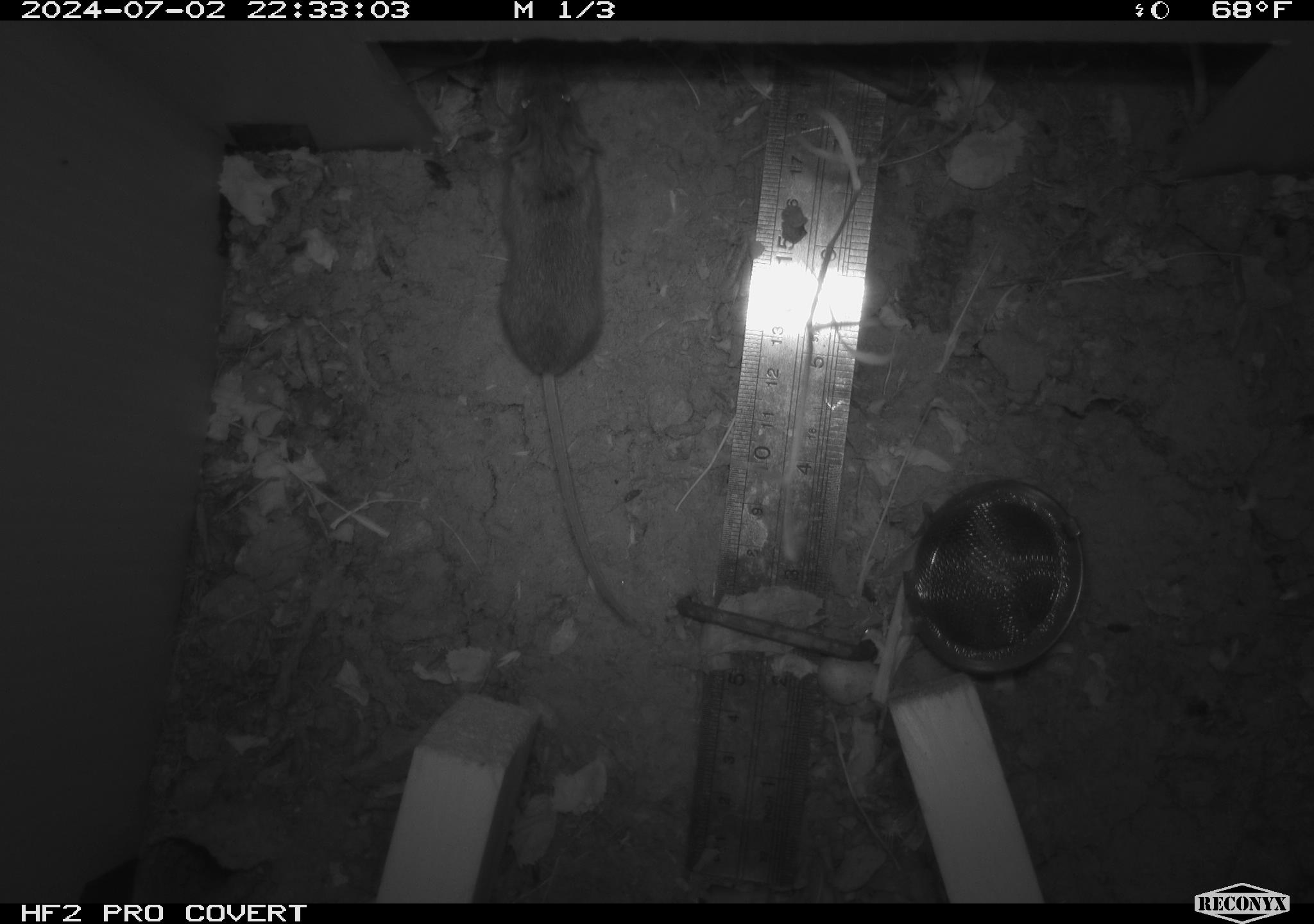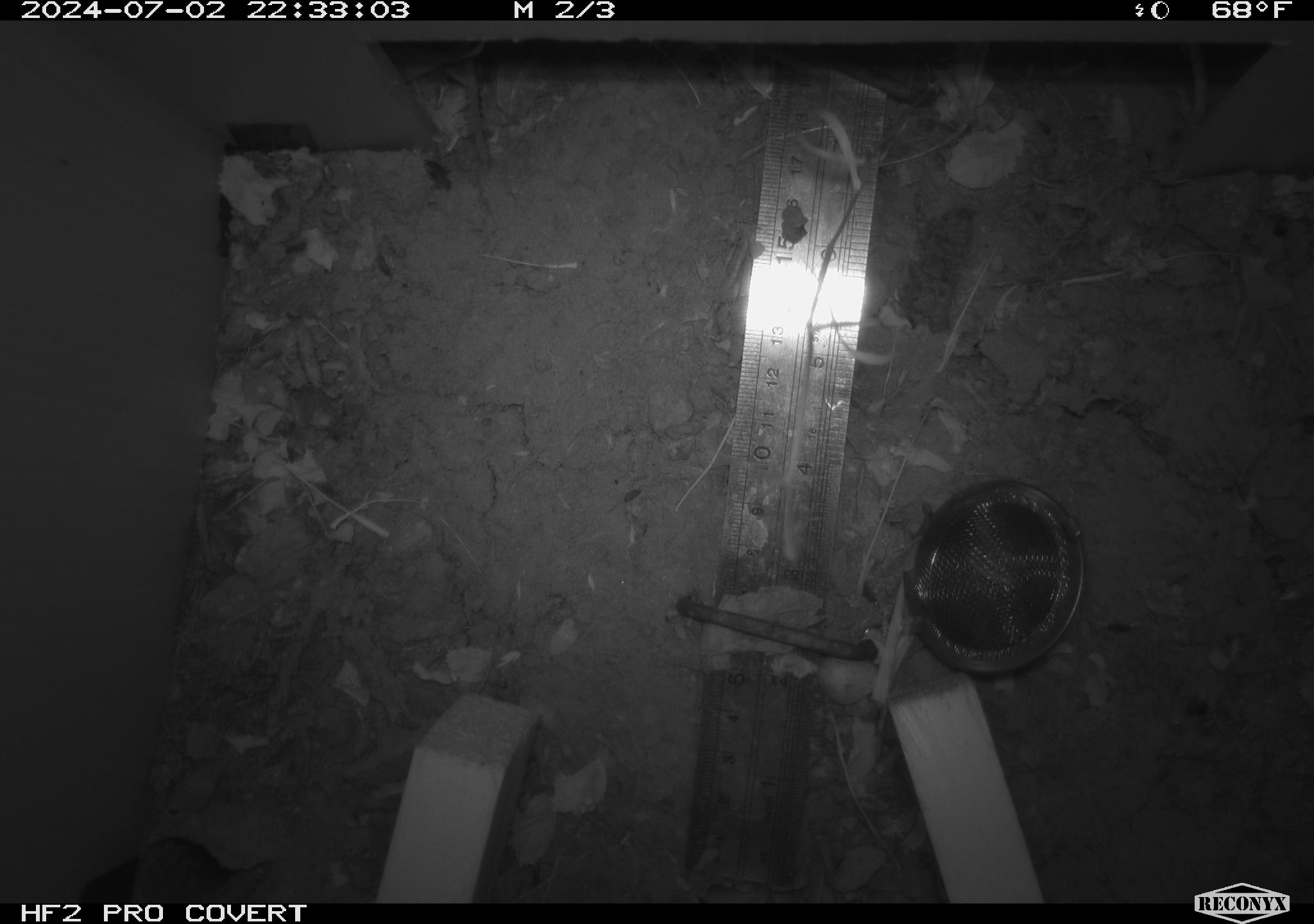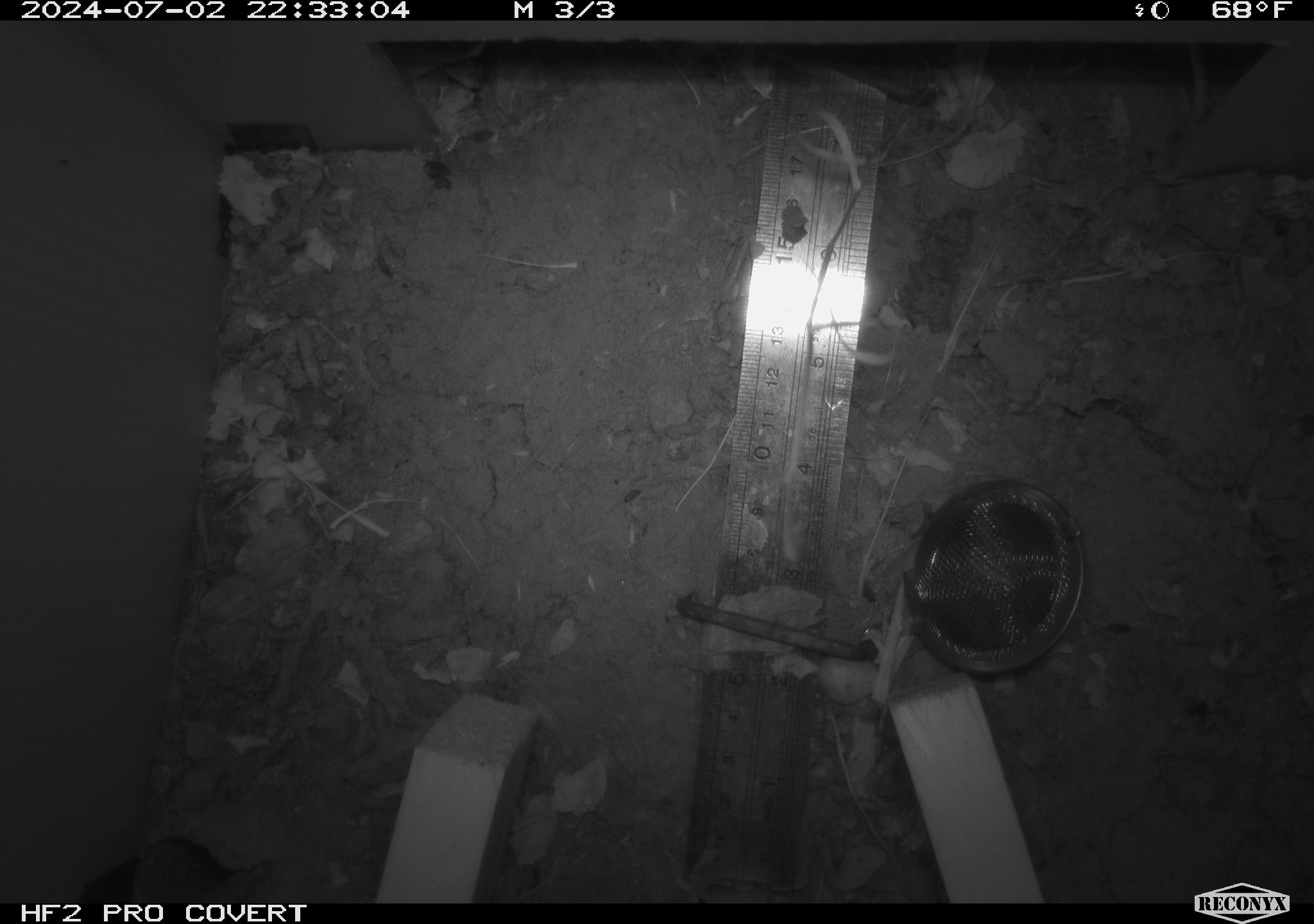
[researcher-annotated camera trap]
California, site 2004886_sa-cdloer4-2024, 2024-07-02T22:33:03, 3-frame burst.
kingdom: Animalia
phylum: Chordata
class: Mammalia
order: Rodentia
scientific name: Rodentia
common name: rodent